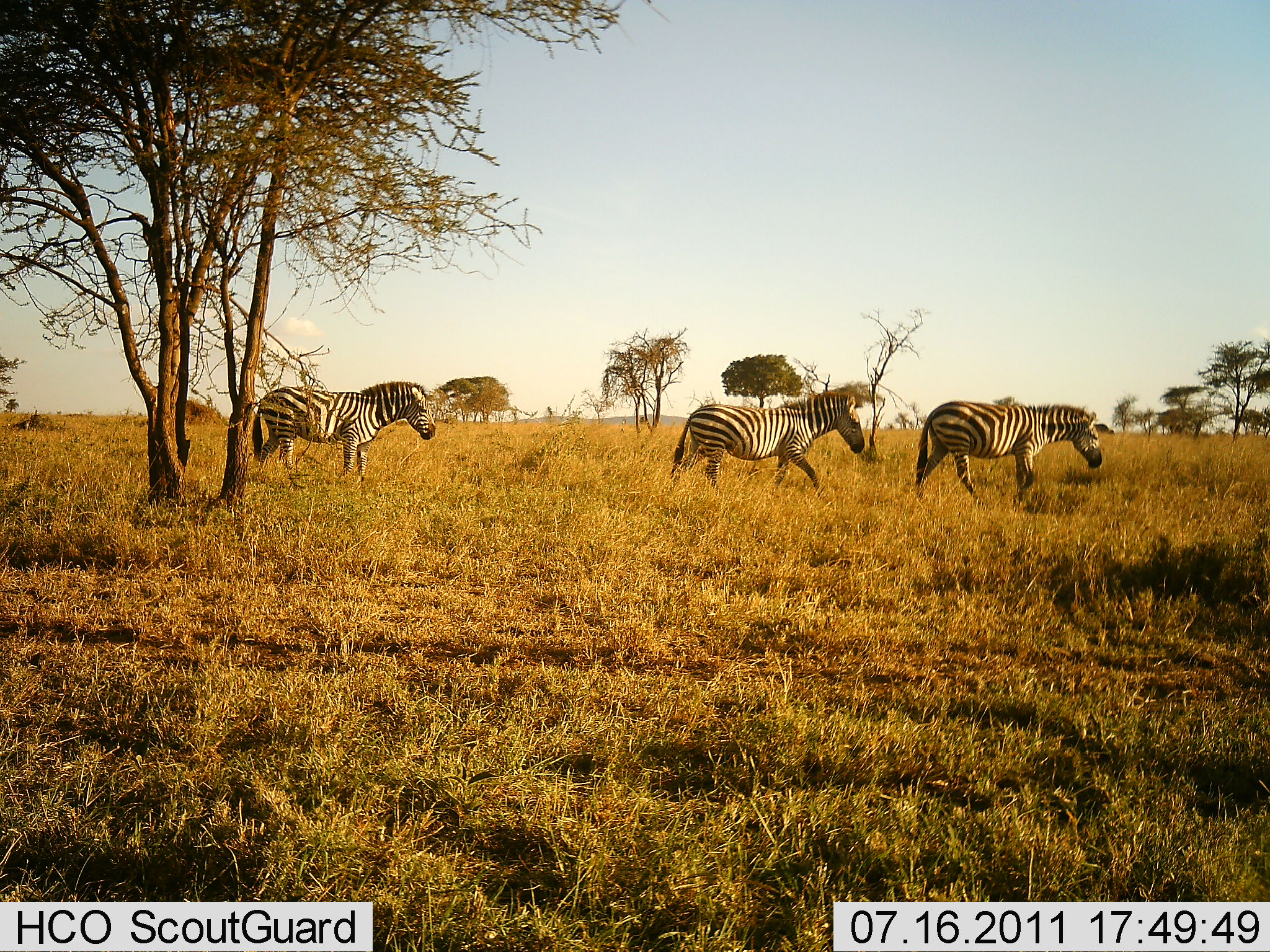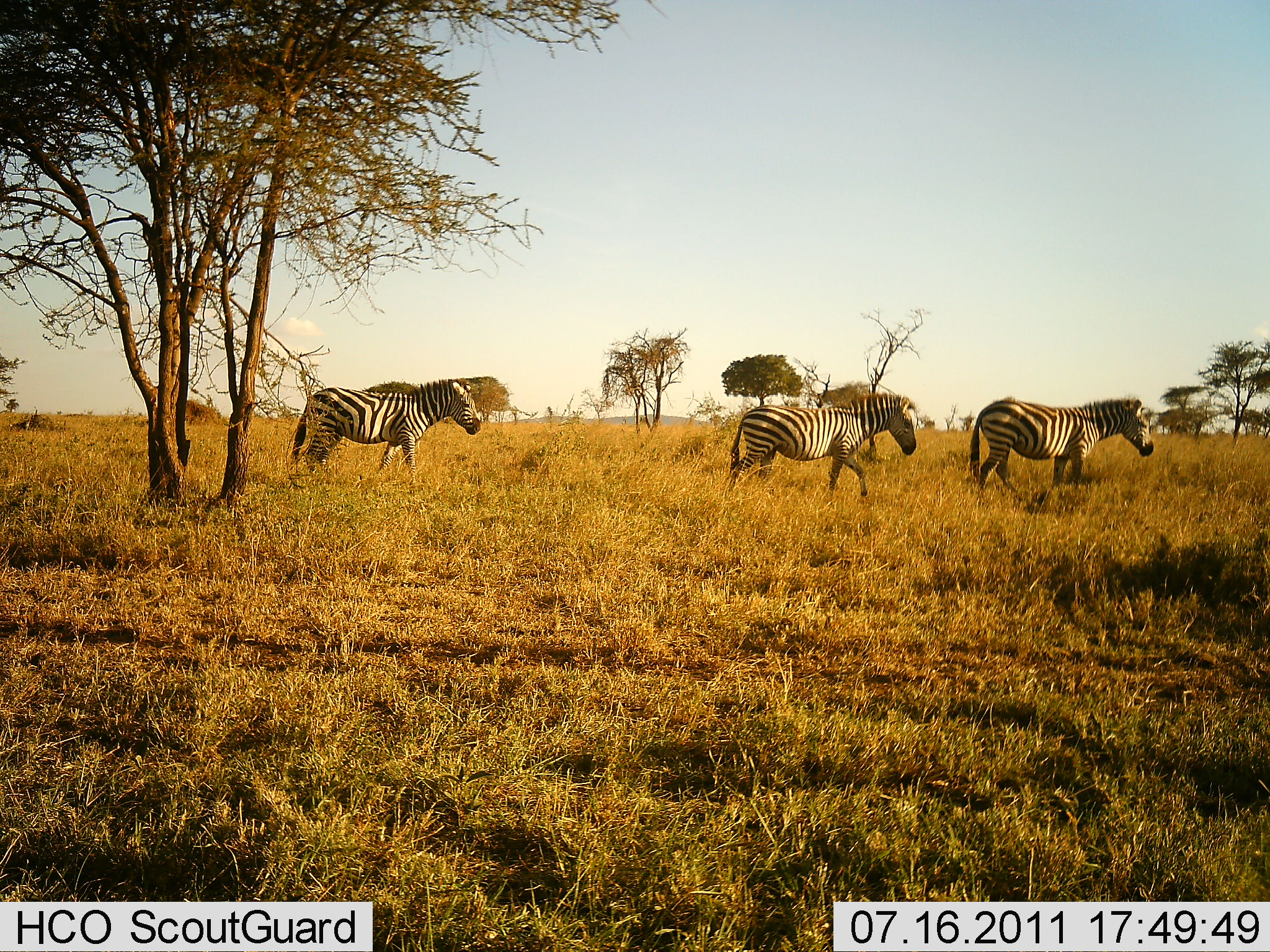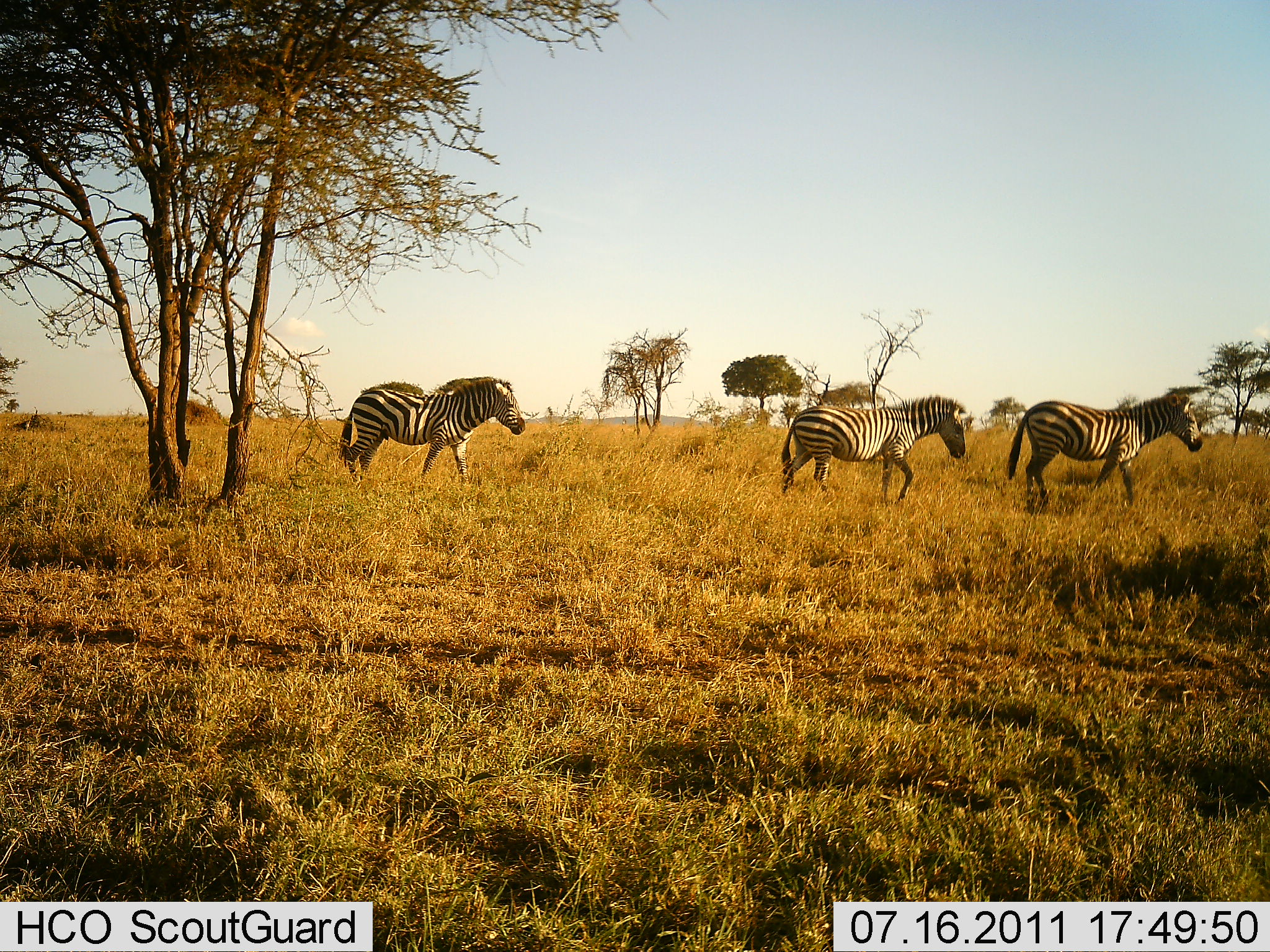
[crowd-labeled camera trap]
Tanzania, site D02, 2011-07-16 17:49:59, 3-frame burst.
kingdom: Animalia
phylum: Chordata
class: Mammalia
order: Perissodactyla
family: Equidae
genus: Equus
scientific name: Equus quagga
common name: plains zebra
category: zebra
Zebra (plains zebra) (Equus quagga), count 3. Behavior (volunteer vote fractions): standing 0%, resting 0%, moving 100%, interacting 0%. Young present (vote fraction): 0%. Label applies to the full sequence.